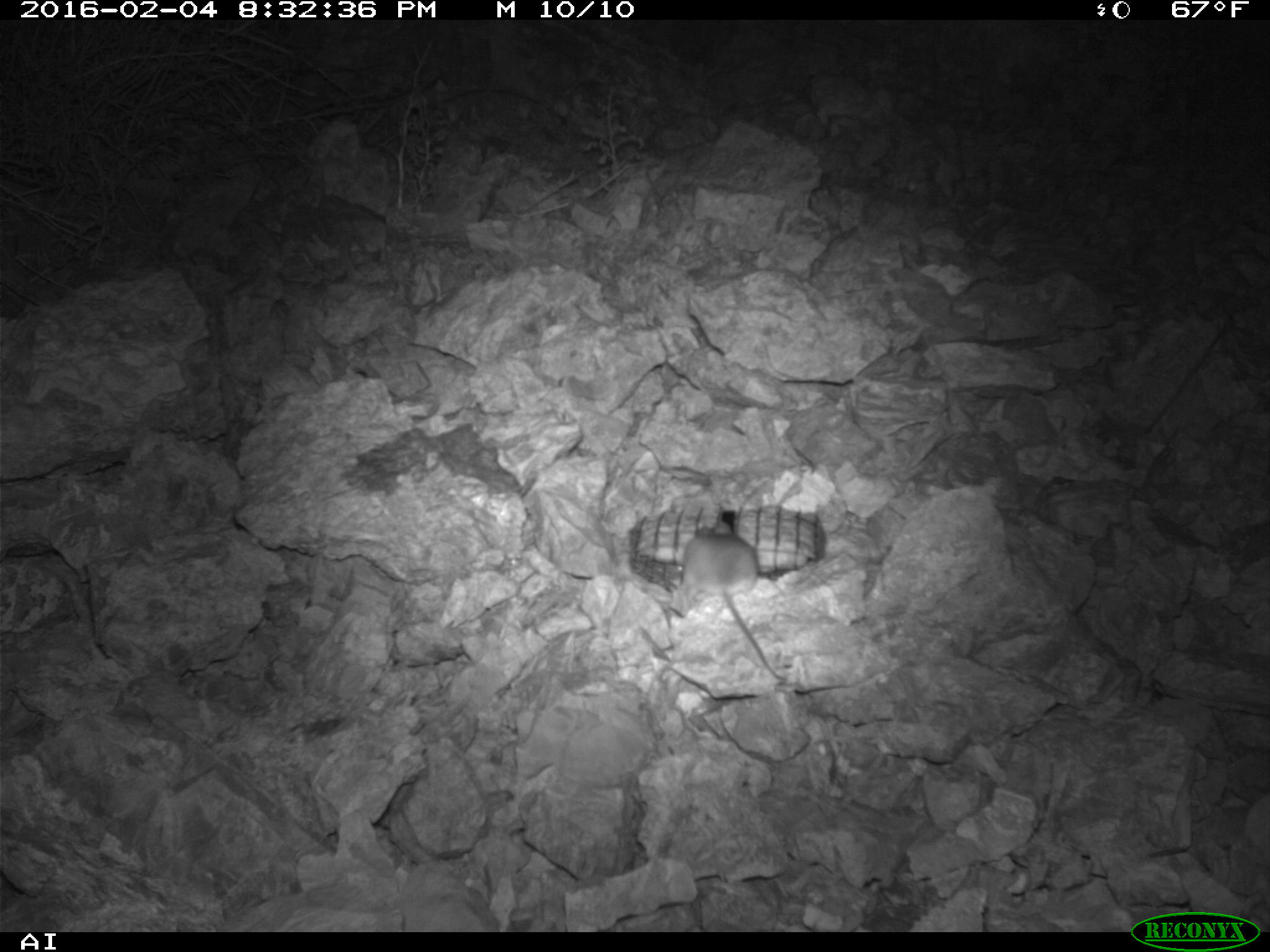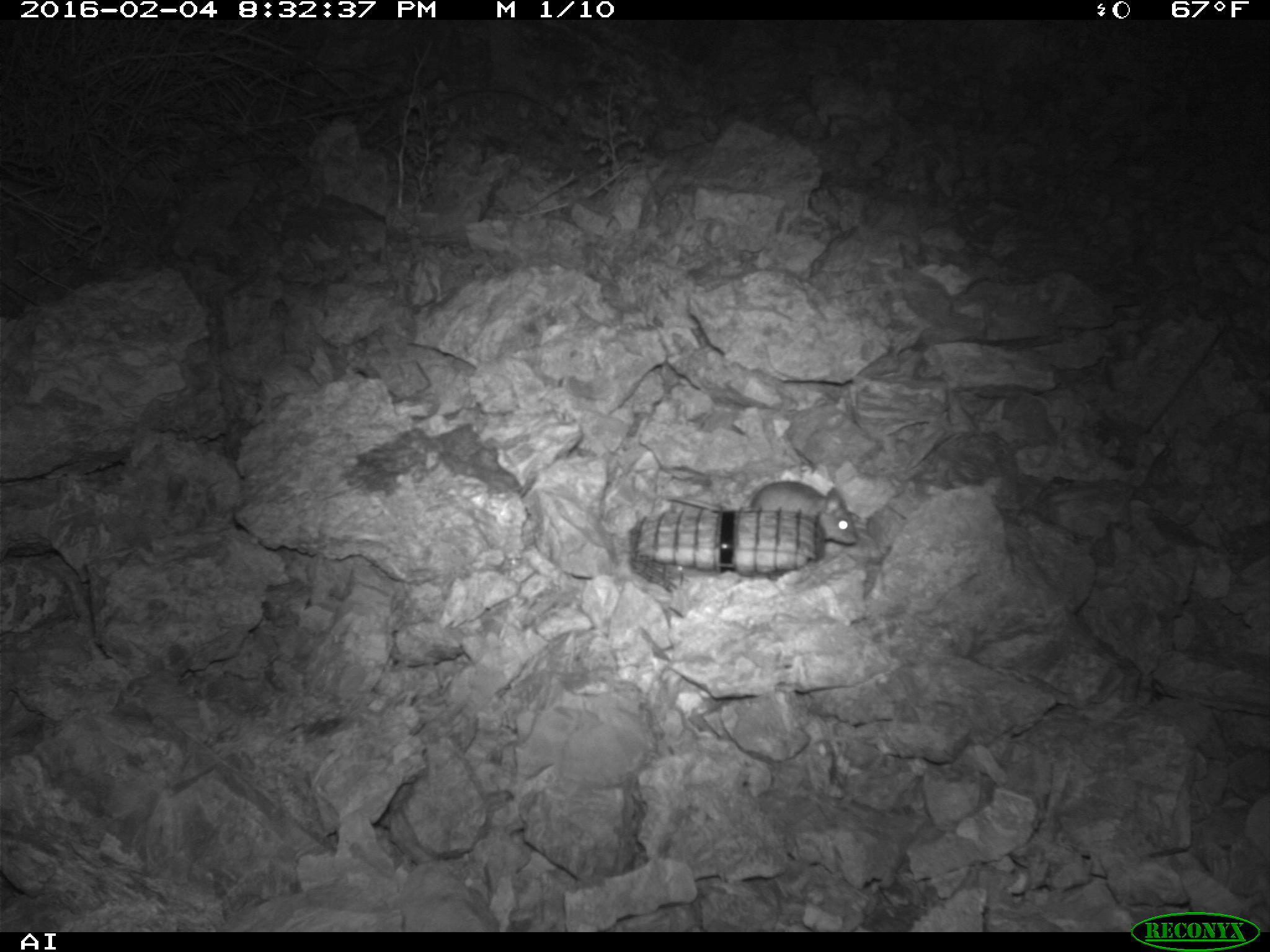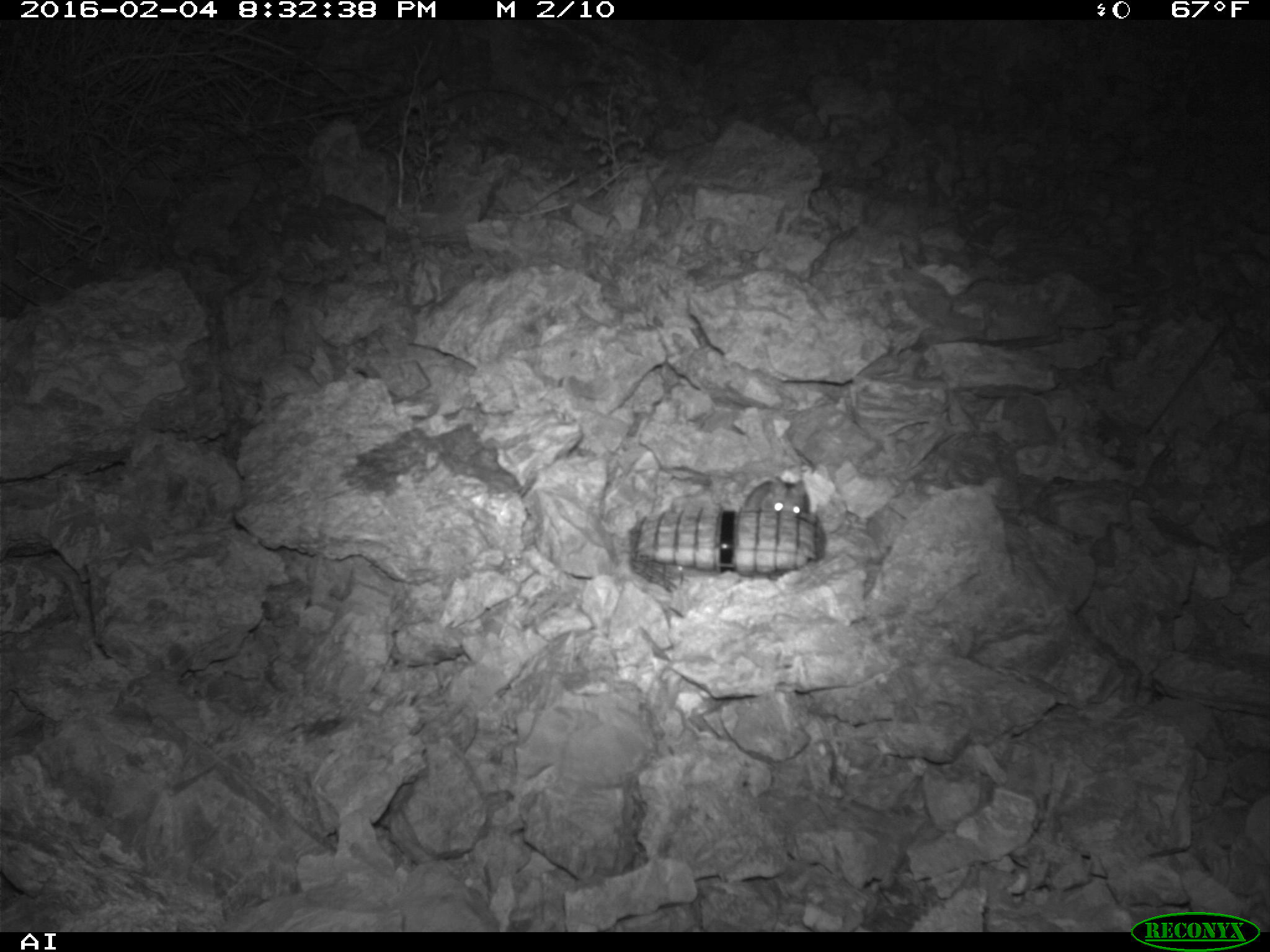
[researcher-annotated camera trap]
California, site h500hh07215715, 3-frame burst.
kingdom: Animalia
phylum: Chordata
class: Mammalia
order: Rodentia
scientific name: Rodentia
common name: rodent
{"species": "rodent (Rodentia)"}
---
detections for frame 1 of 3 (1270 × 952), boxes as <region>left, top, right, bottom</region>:
rodent: <region>680, 494, 789, 684</region>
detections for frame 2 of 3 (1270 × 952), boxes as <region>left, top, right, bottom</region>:
rodent: <region>662, 478, 858, 545</region>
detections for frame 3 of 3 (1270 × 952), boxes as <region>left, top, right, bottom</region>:
rodent: <region>743, 476, 811, 517</region>